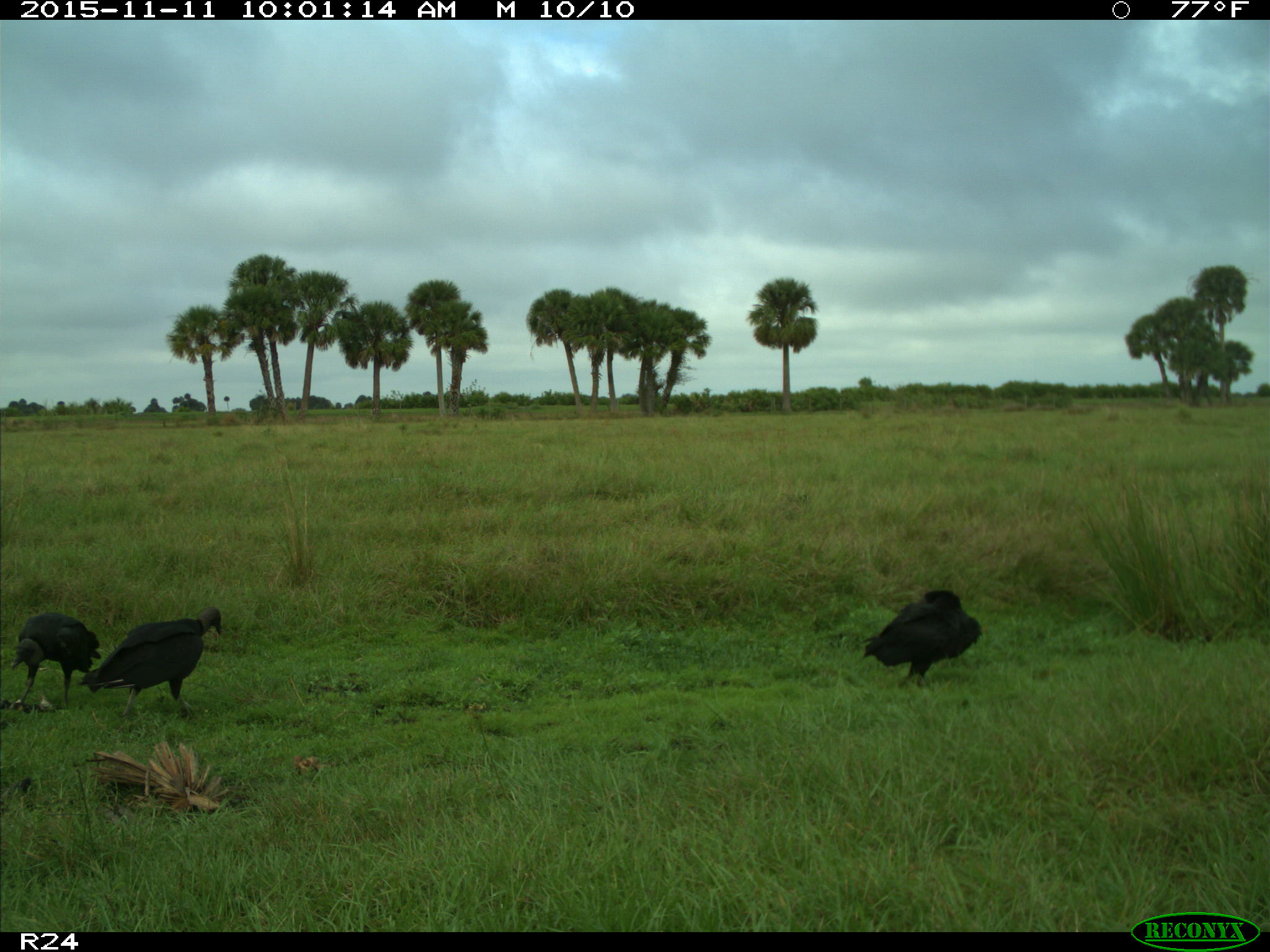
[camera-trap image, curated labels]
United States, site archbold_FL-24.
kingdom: Animalia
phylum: Chordata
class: Aves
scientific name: Aves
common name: birds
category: unidentified bird